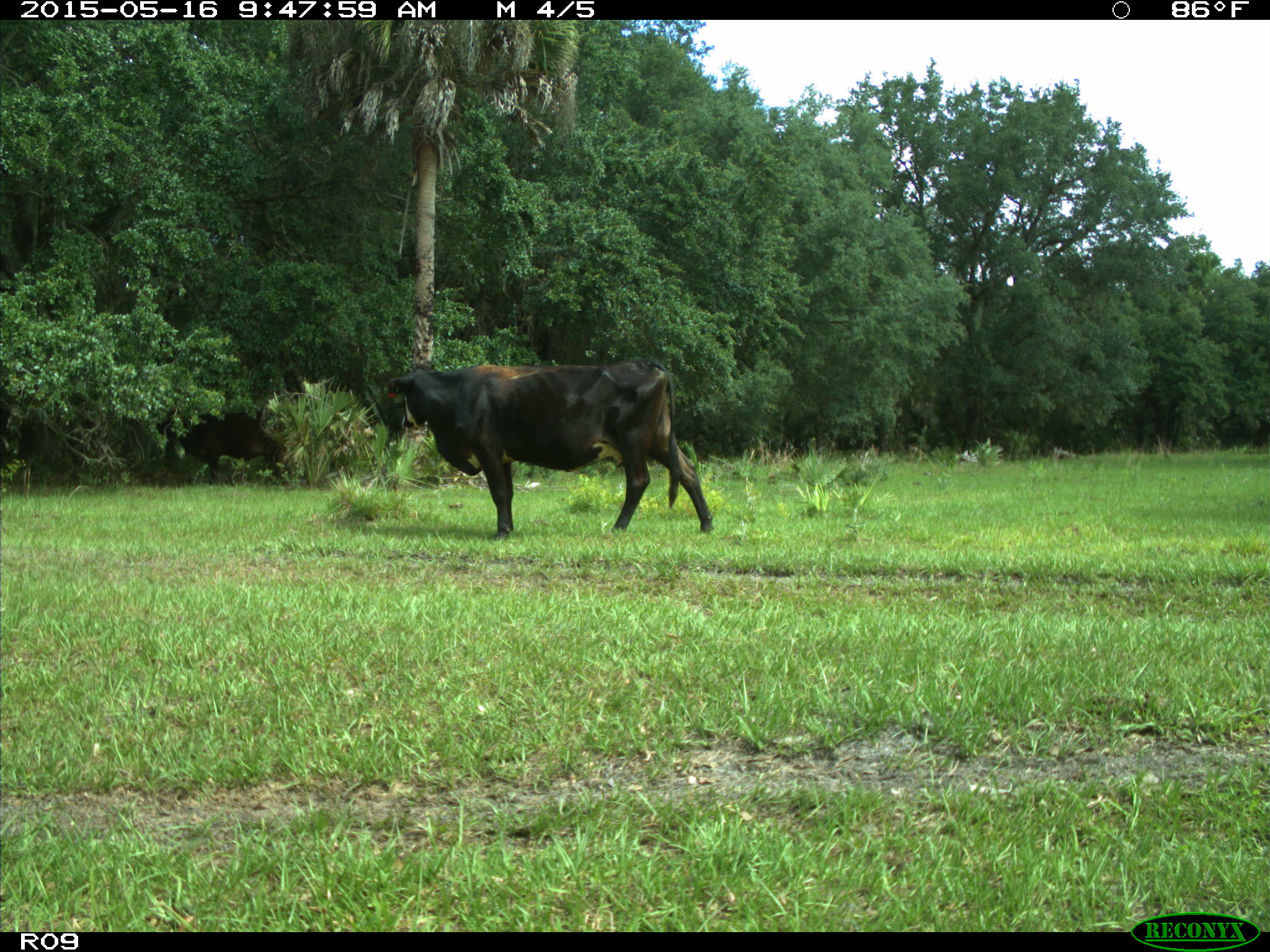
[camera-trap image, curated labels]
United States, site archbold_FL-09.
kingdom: Animalia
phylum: Chordata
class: Mammalia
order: Artiodactyla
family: Bovidae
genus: Bos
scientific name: Bos taurus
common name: domestic cow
Bos taurus (domestic cow).